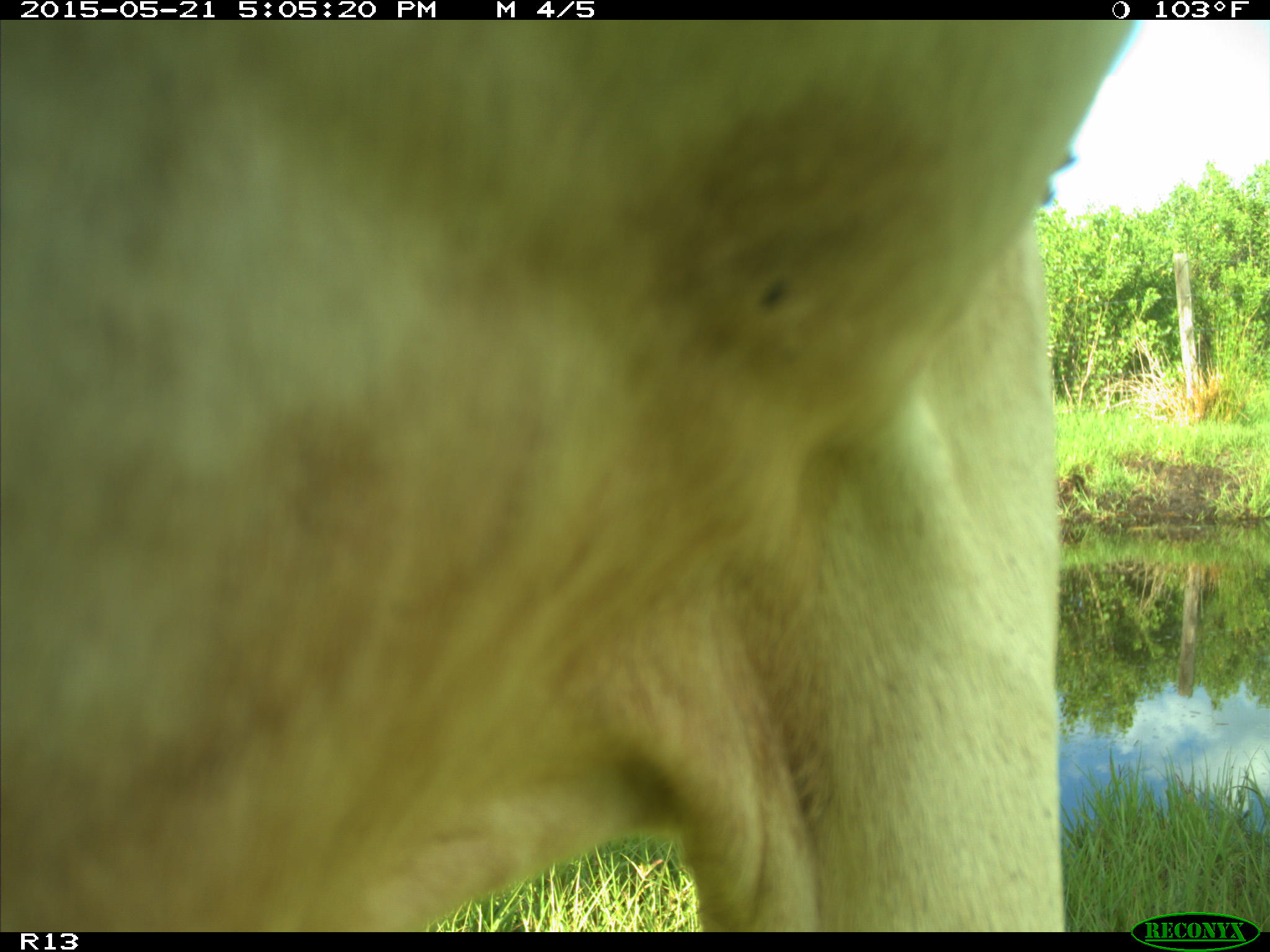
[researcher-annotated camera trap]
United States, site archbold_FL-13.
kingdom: Animalia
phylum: Chordata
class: Mammalia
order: Artiodactyla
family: Bovidae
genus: Bos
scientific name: Bos taurus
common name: domestic cow